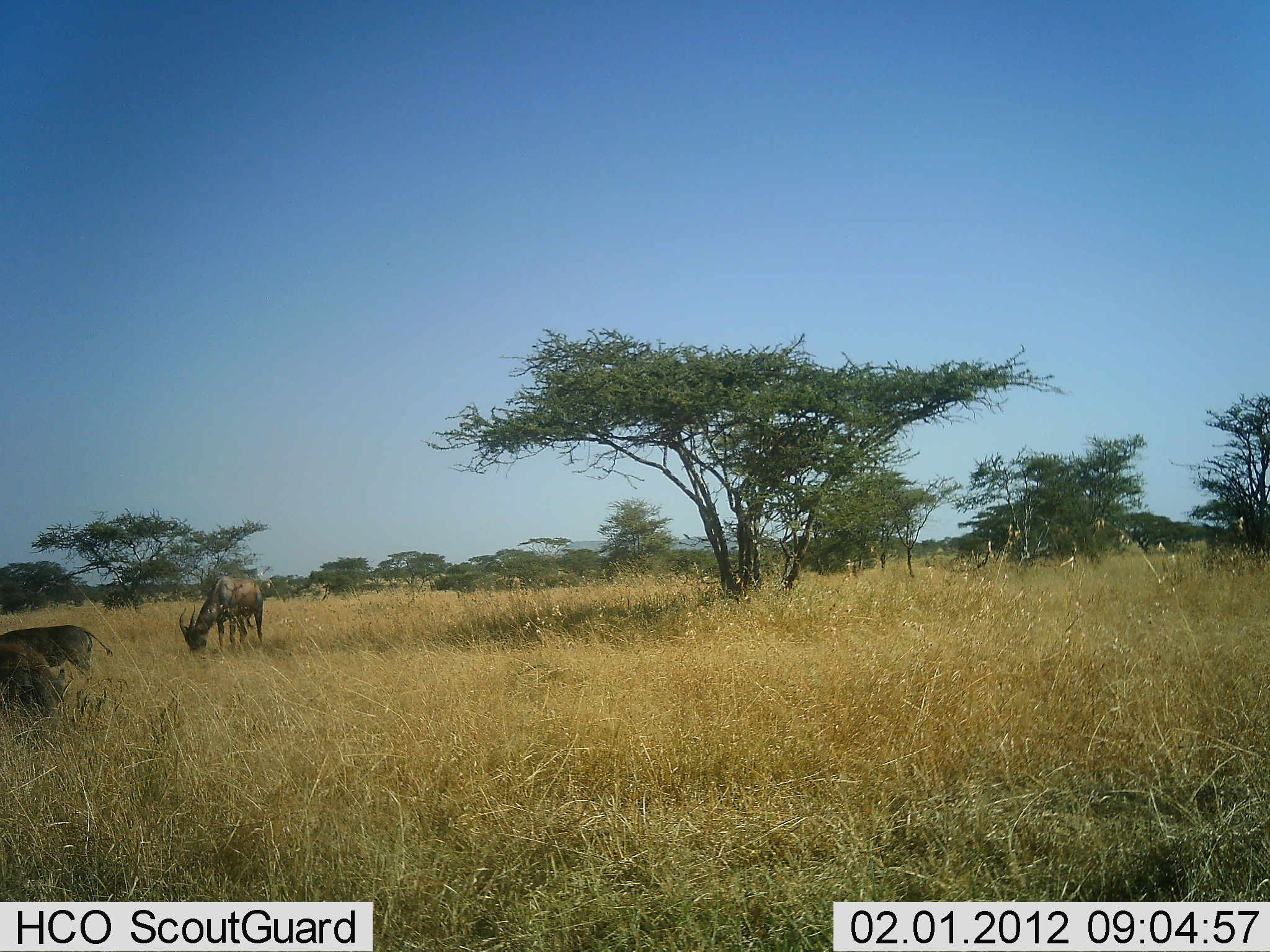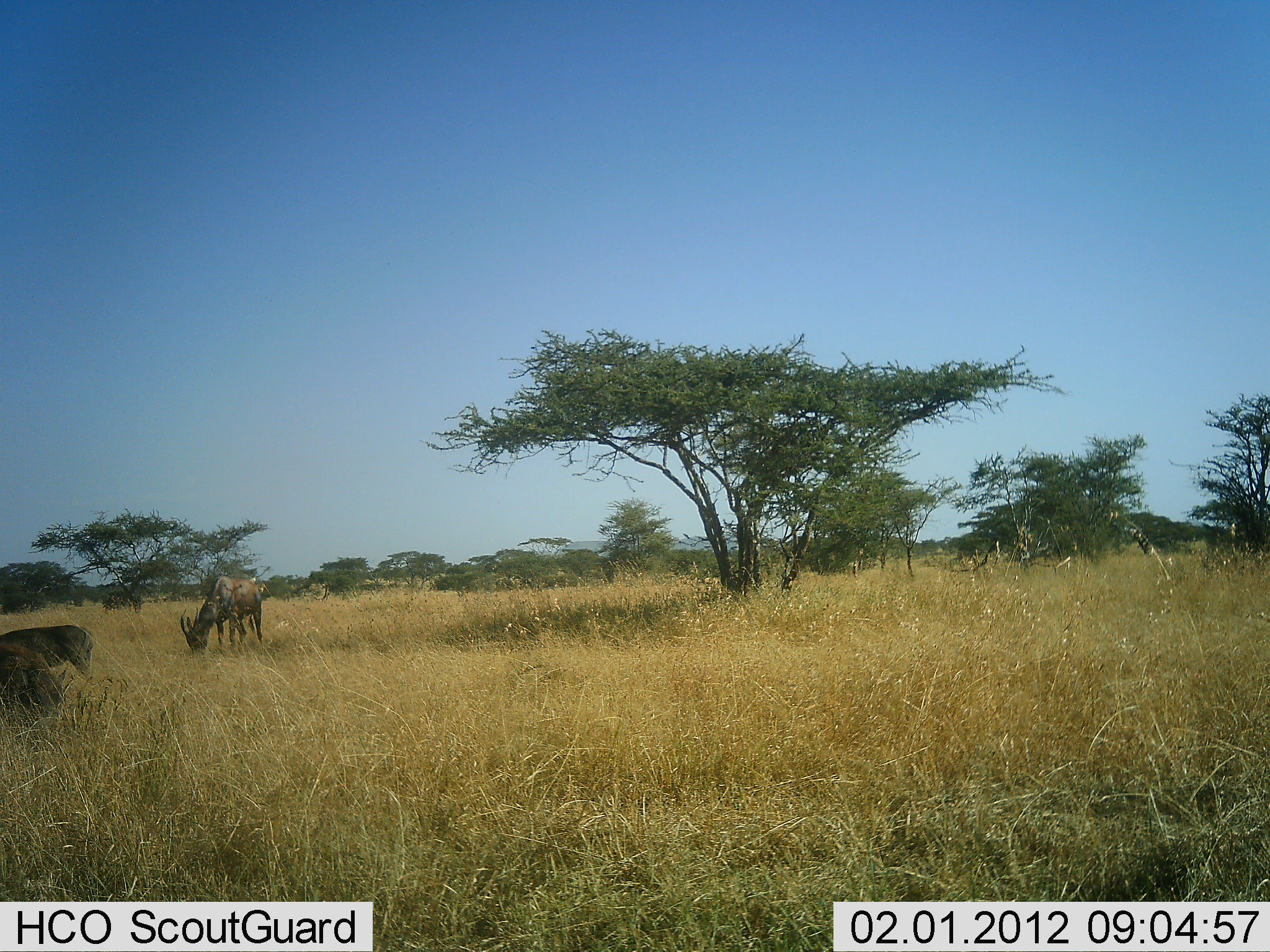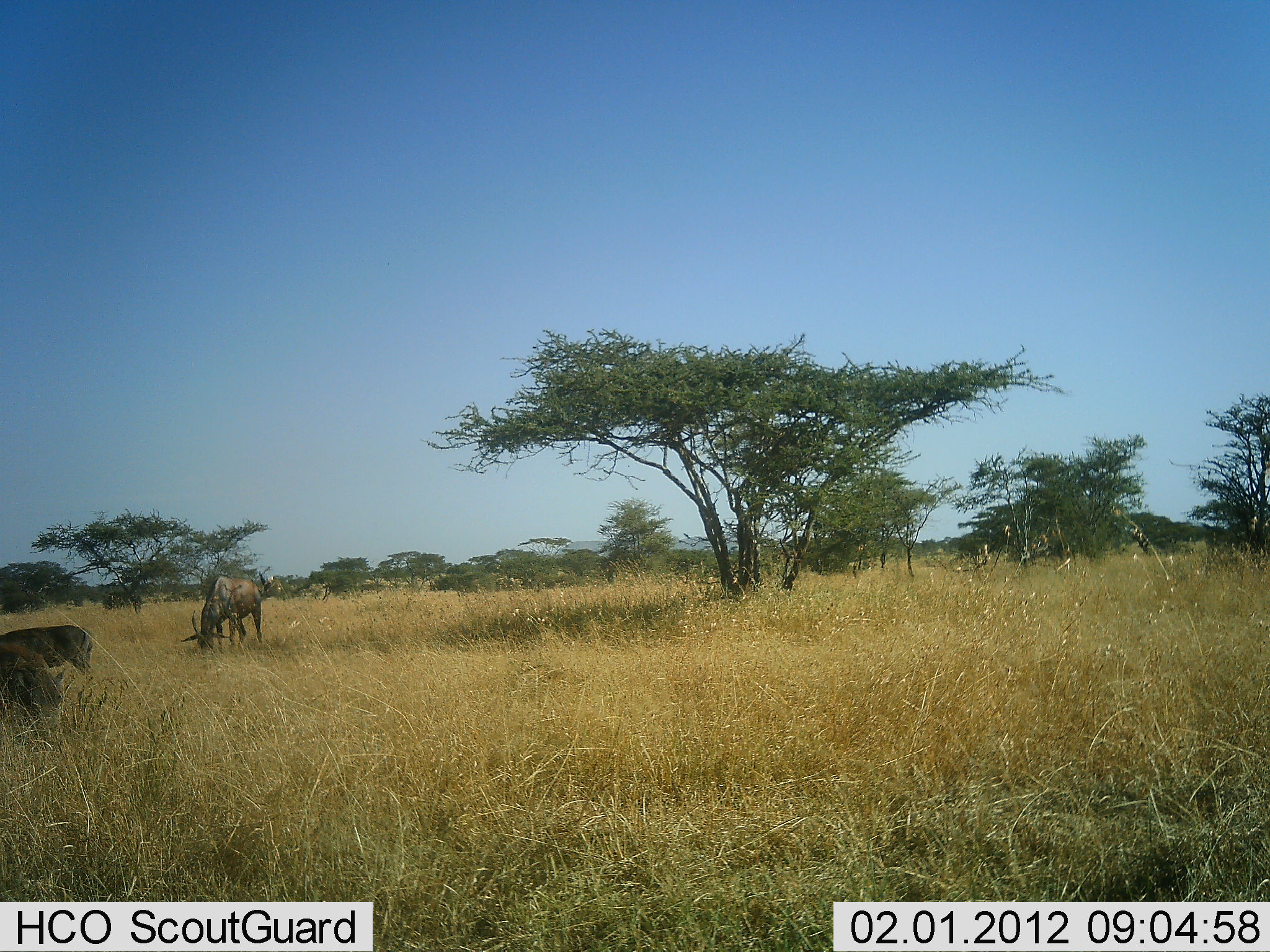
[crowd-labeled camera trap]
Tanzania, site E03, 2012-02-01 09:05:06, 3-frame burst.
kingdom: Animalia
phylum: Chordata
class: Mammalia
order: Artiodactyla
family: Bovidae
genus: Damaliscus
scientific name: Damaliscus lunatus jimela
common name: topi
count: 3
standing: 42%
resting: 8%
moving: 0%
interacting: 0%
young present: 0%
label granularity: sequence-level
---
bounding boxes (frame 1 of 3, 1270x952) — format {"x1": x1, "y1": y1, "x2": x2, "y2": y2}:
animal: {"x1": 178, "y1": 576, "x2": 263, "y2": 654}; {"x1": 1, "y1": 625, "x2": 111, "y2": 683}; {"x1": 1, "y1": 637, "x2": 67, "y2": 718}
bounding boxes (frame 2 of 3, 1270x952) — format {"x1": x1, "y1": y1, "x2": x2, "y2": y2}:
animal: {"x1": 179, "y1": 575, "x2": 264, "y2": 654}; {"x1": 0, "y1": 641, "x2": 69, "y2": 726}; {"x1": 0, "y1": 625, "x2": 93, "y2": 687}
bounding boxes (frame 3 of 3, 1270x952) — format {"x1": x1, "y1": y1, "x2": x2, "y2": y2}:
animal: {"x1": 180, "y1": 575, "x2": 264, "y2": 653}; {"x1": 1, "y1": 625, "x2": 94, "y2": 682}; {"x1": 0, "y1": 639, "x2": 65, "y2": 710}